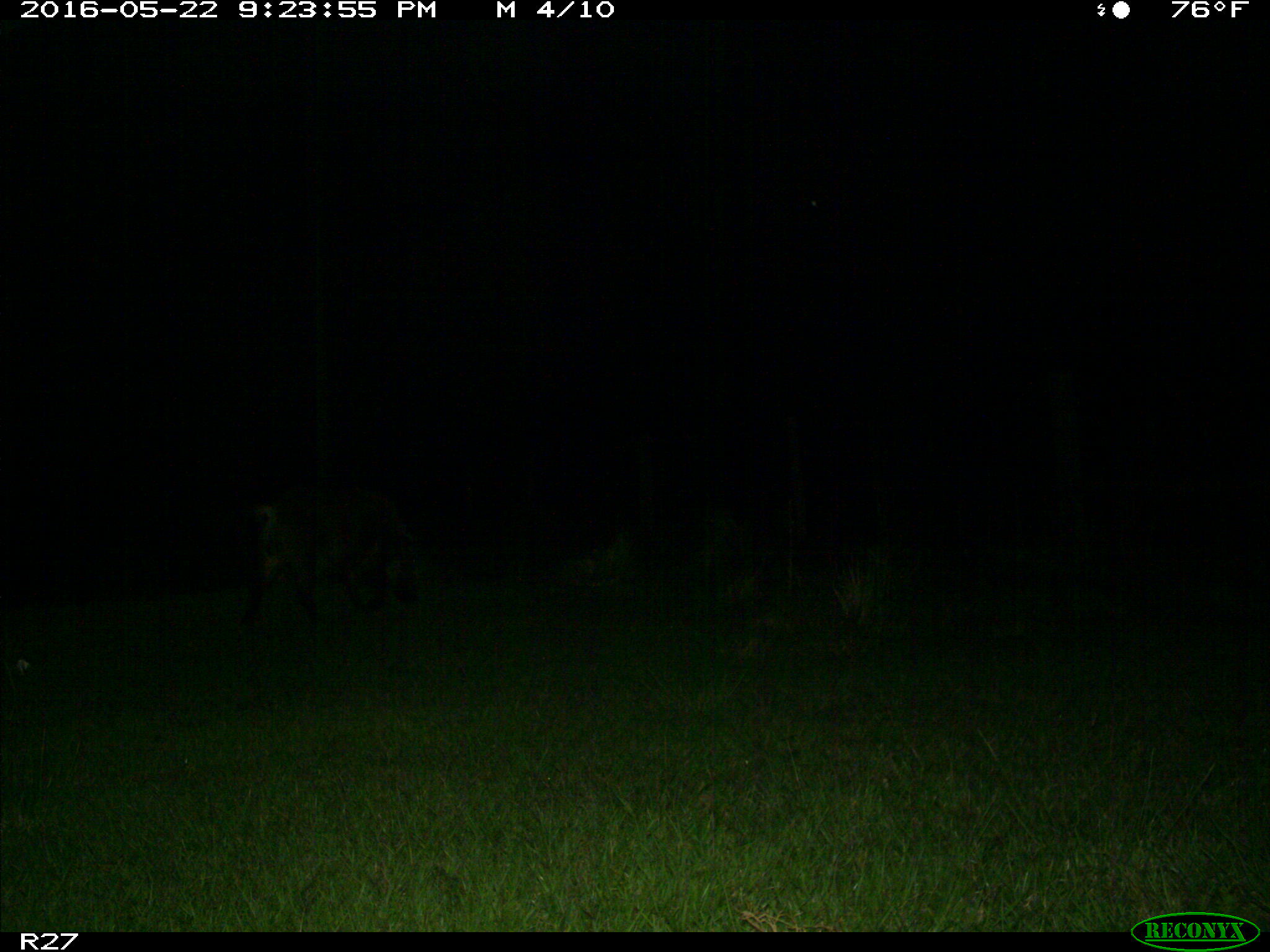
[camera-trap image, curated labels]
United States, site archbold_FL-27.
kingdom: Animalia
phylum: Chordata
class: Mammalia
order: Artiodactyla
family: Suidae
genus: Sus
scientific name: Sus scrofa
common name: wild boar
Sus scrofa (wild boar).